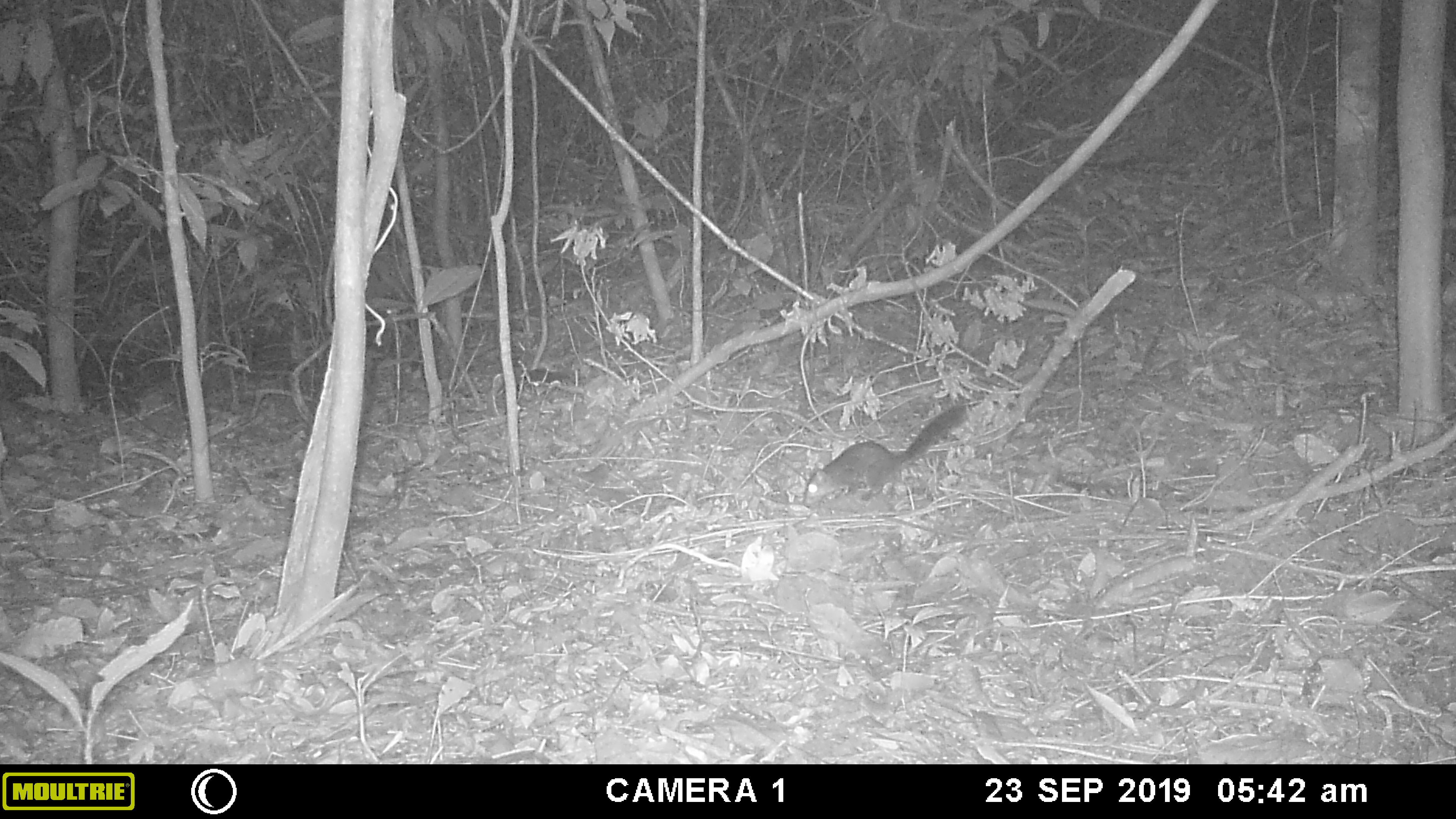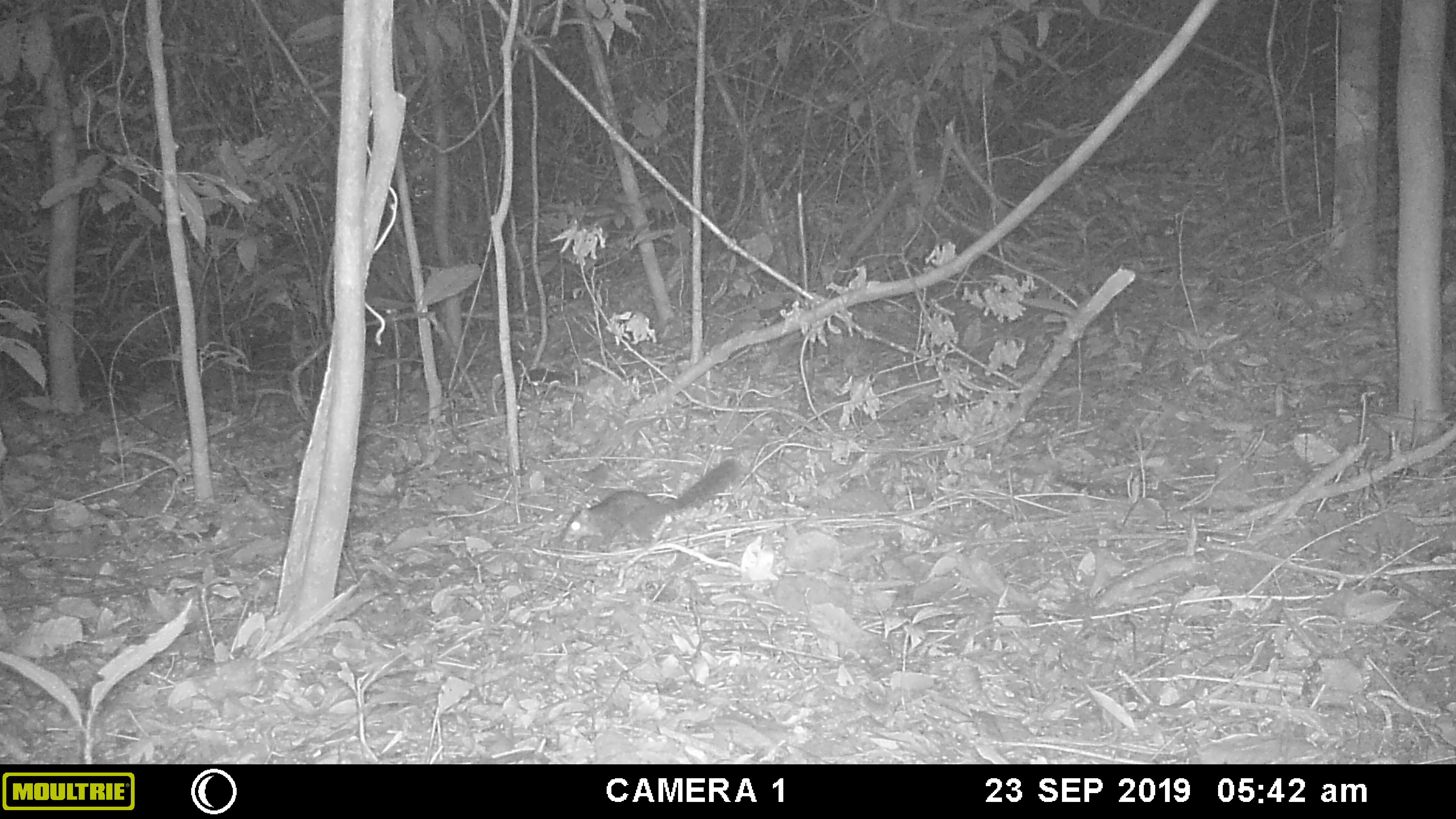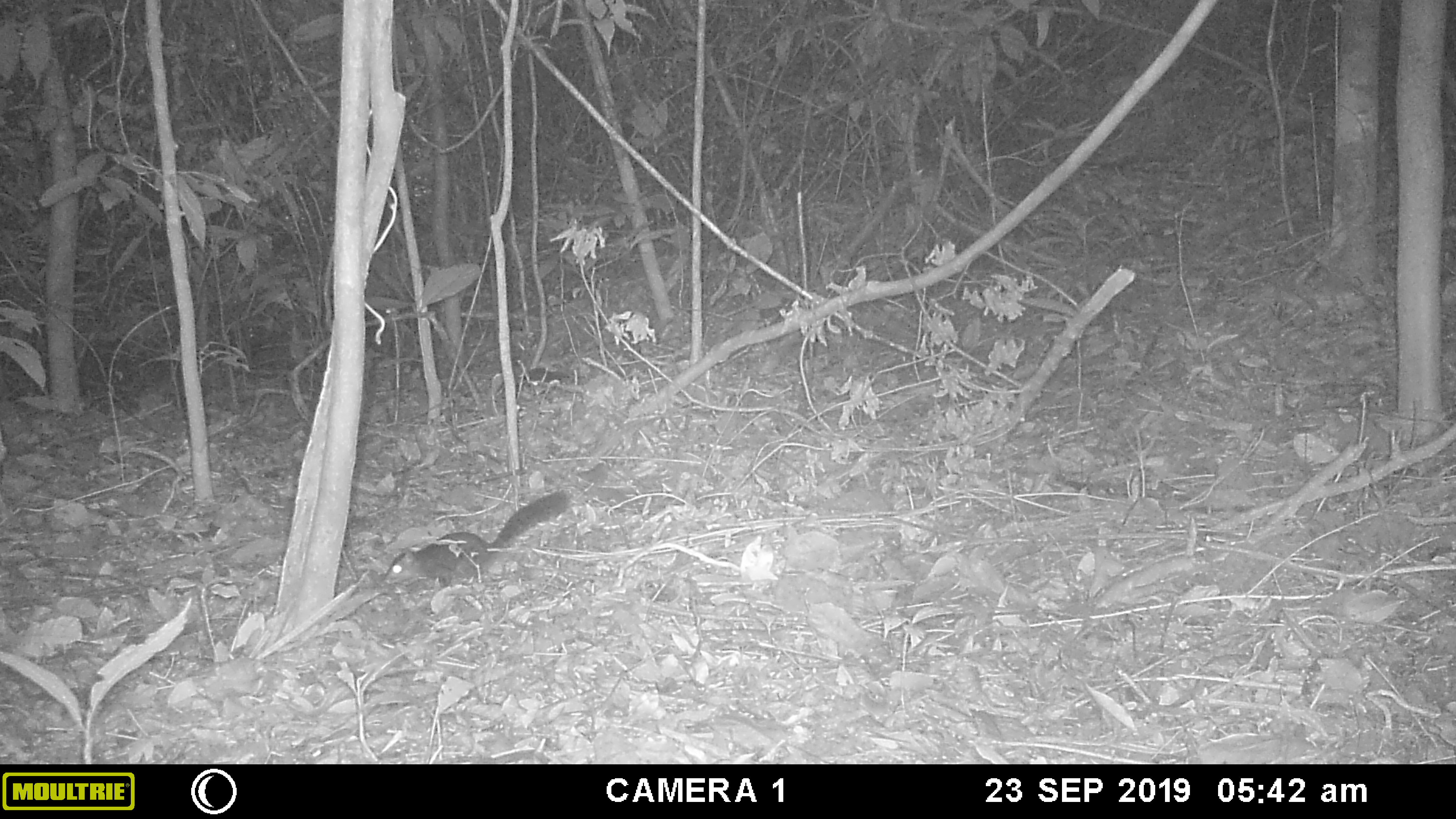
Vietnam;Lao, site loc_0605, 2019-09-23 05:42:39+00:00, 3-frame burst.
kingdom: Animalia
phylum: Chordata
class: Mammalia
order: Rodentia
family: Sciuridae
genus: Dremomys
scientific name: Dremomys rufigenis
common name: red-cheeked squirrel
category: red cheeked squirrel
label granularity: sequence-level